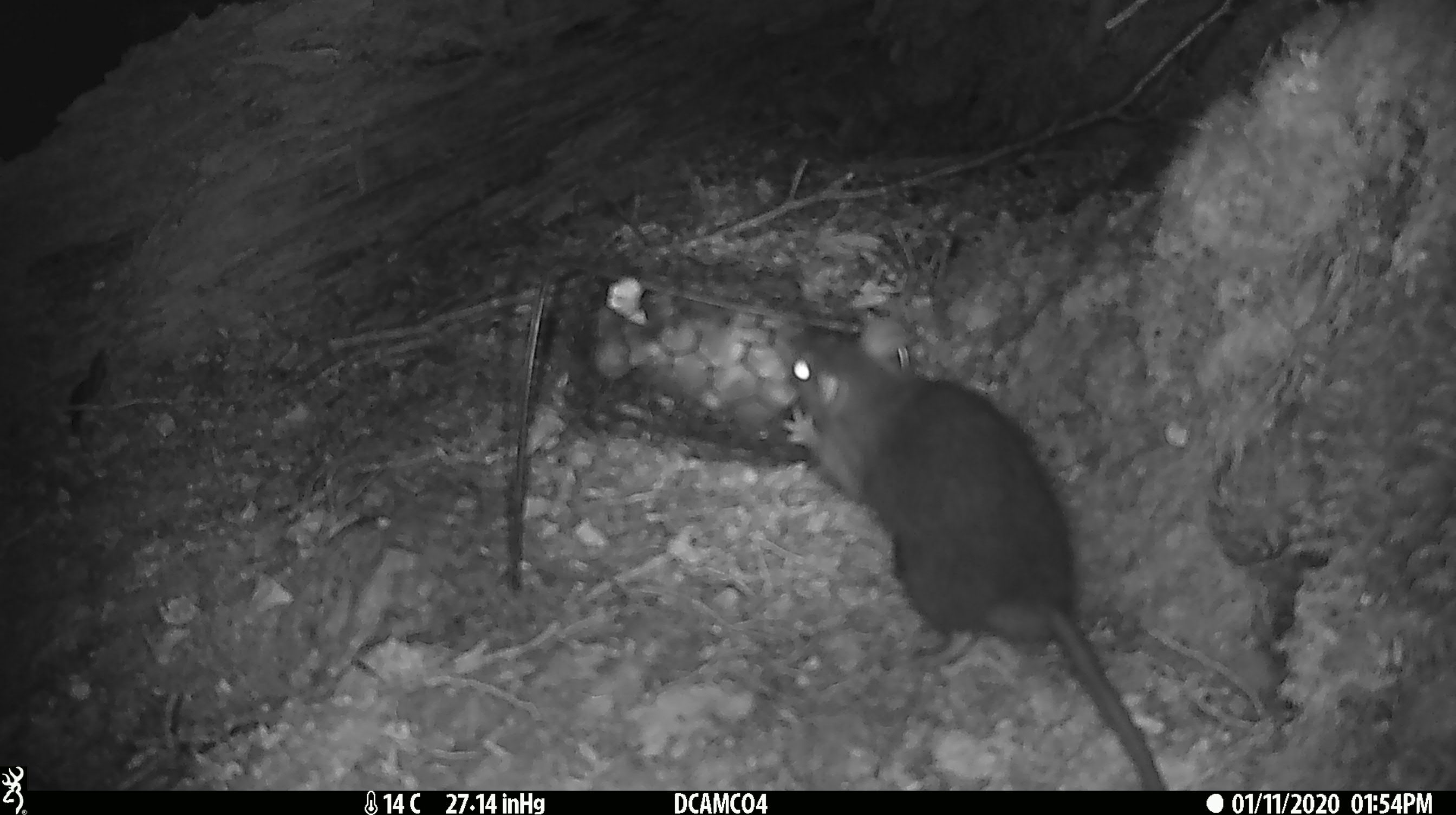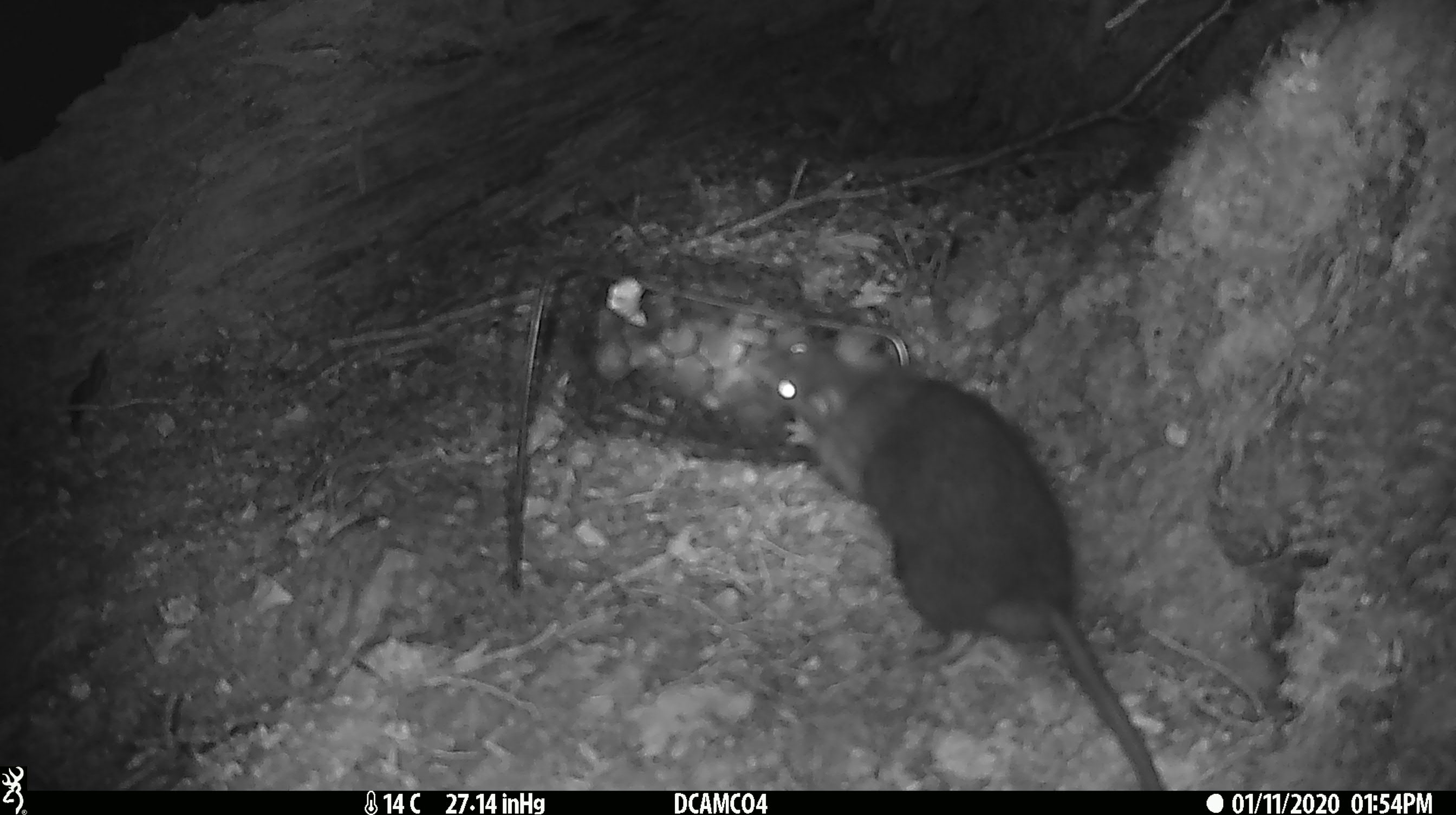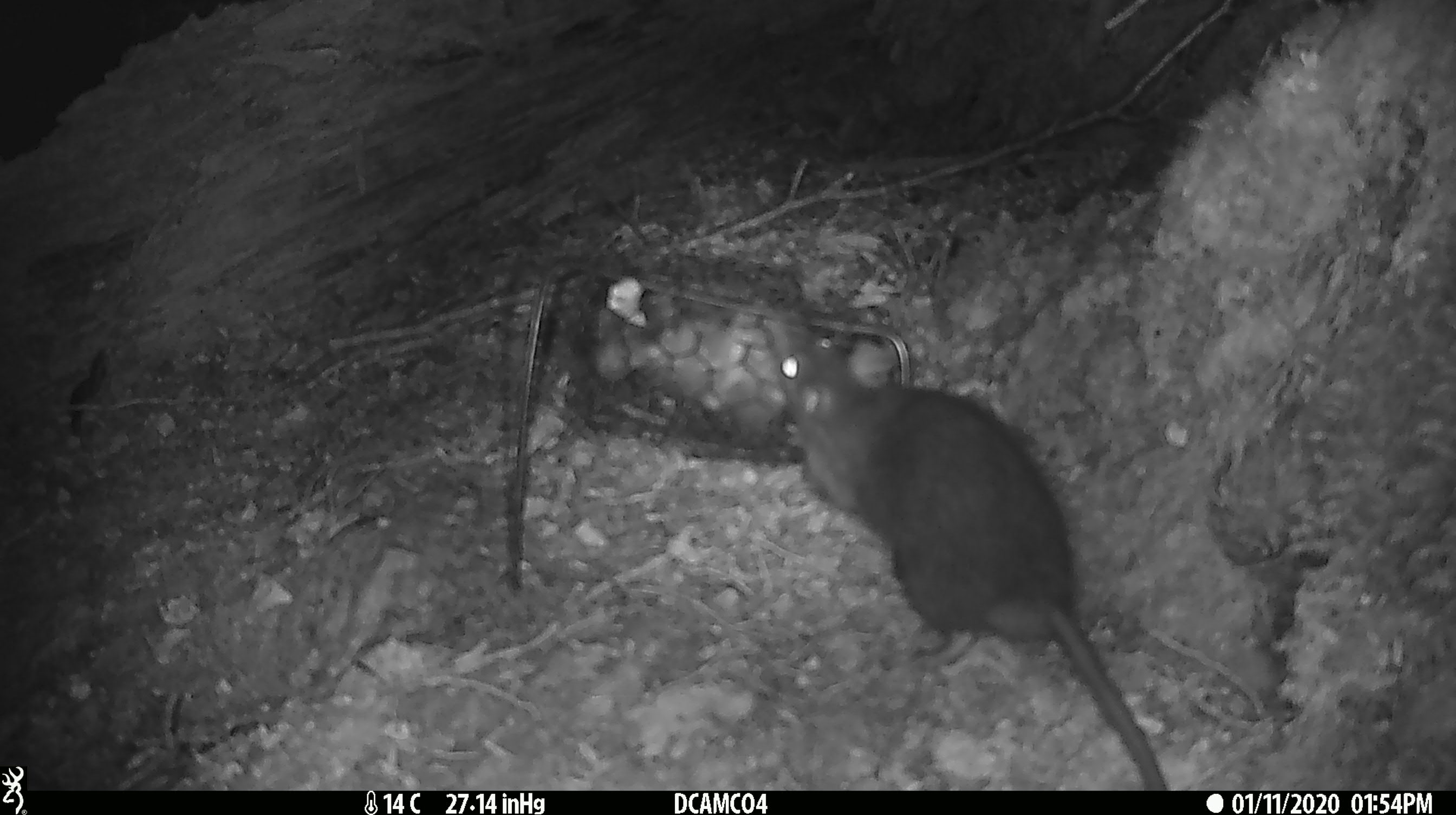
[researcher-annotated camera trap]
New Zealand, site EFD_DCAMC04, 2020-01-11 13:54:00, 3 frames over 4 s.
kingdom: Animalia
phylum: Chordata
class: Mammalia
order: Rodentia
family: Muridae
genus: Rattus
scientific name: Rattus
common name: rat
Rat (Rattus).